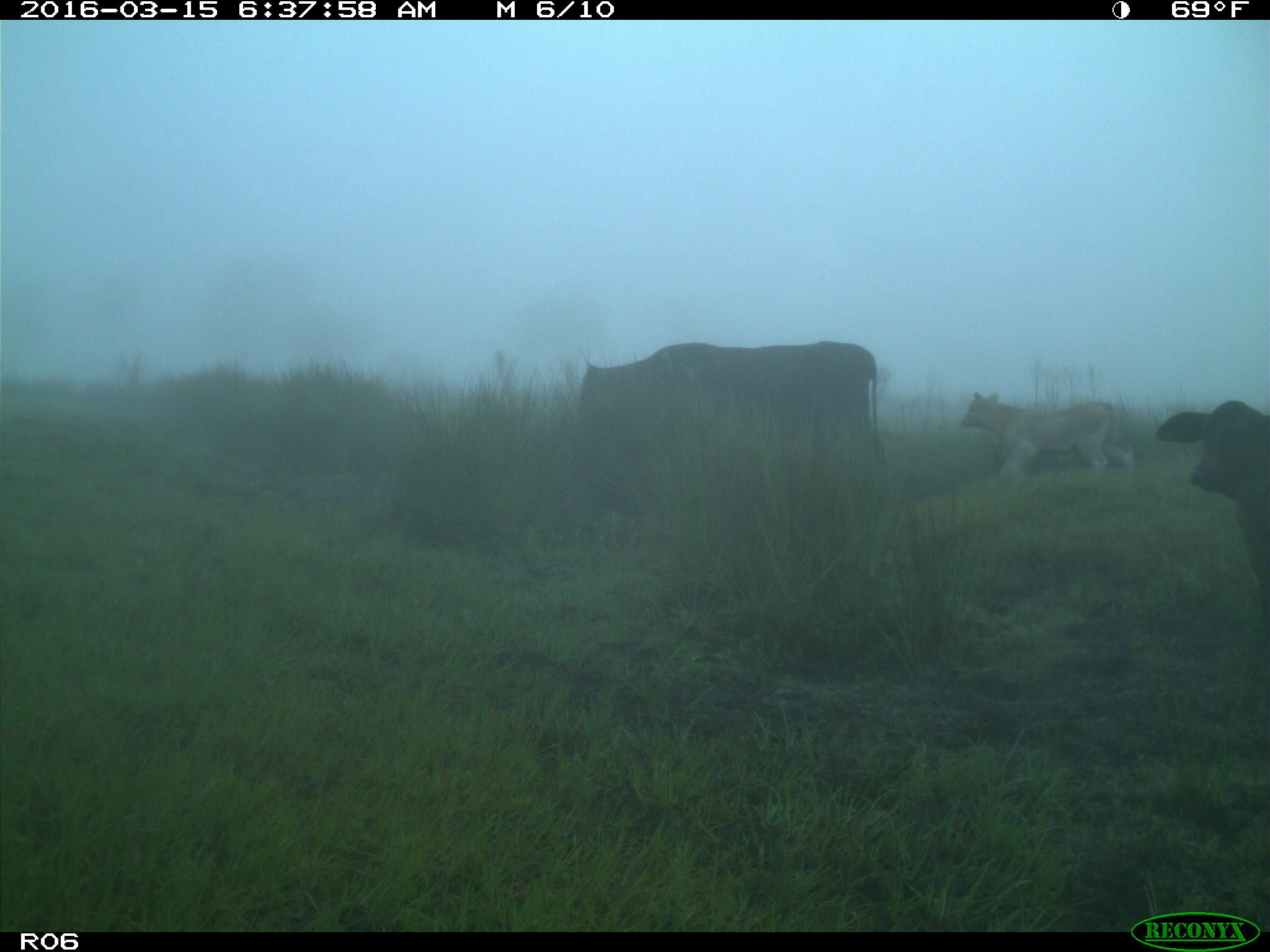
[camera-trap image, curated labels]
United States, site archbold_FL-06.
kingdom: Animalia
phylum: Chordata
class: Mammalia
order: Artiodactyla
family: Bovidae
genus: Bos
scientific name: Bos taurus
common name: domestic cow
Bos taurus (domestic cow).